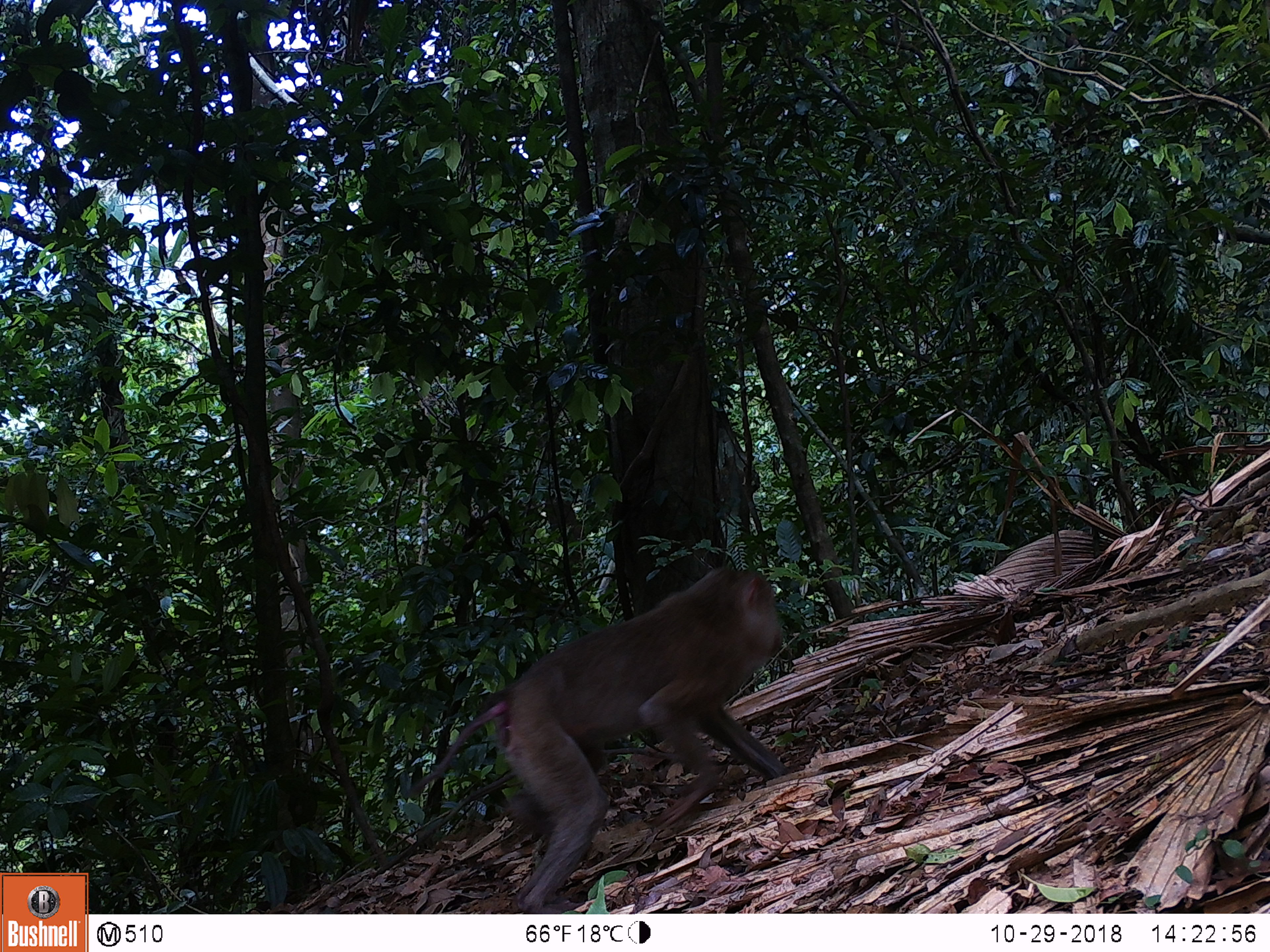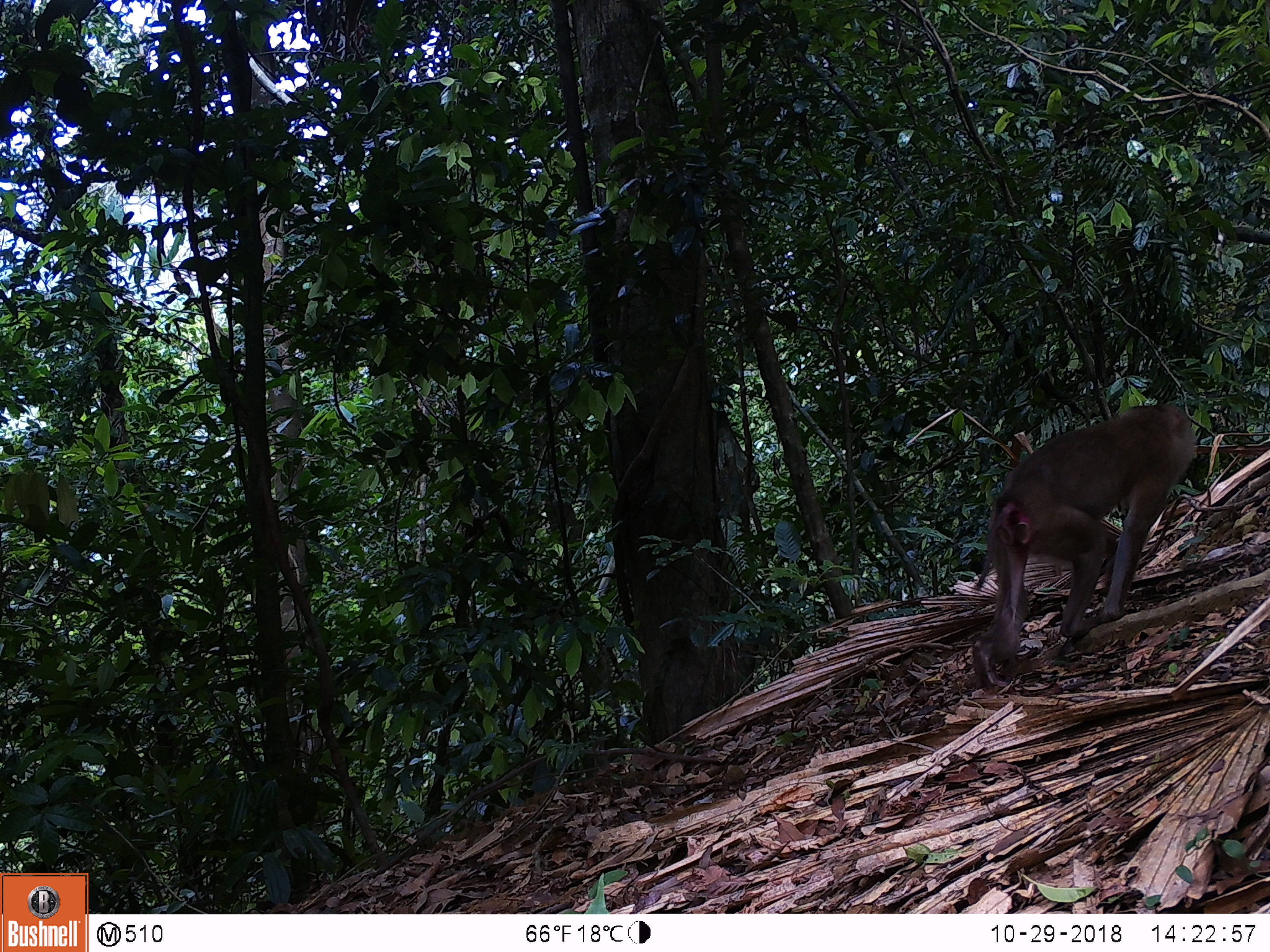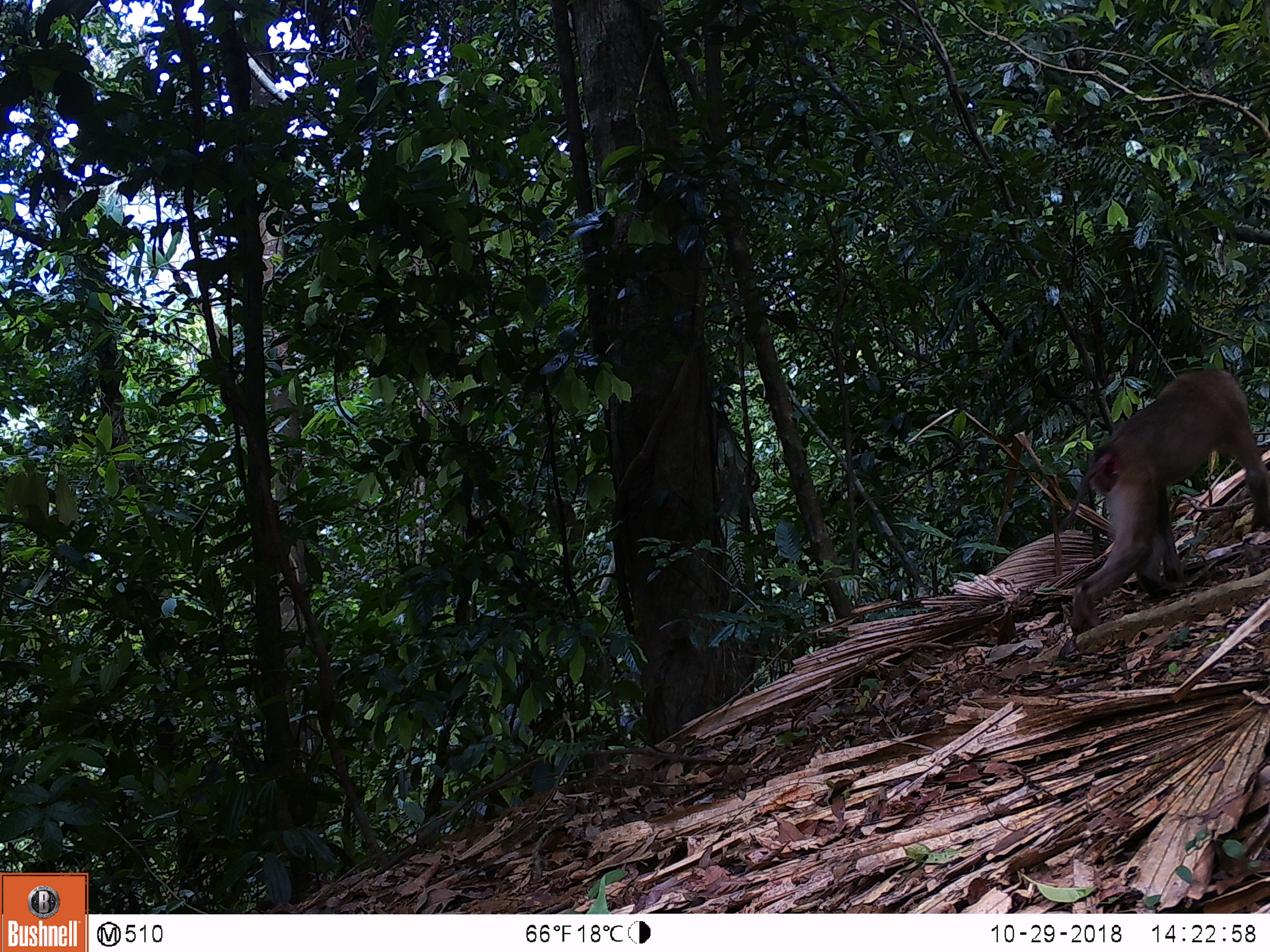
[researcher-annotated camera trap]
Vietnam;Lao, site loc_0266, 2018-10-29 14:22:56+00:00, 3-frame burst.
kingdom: Animalia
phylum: Chordata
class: Mammalia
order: Primates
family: Cercopithecidae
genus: Macaca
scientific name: Macaca nemestrina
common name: pig-tailed macaque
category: pig tailed macaque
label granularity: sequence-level